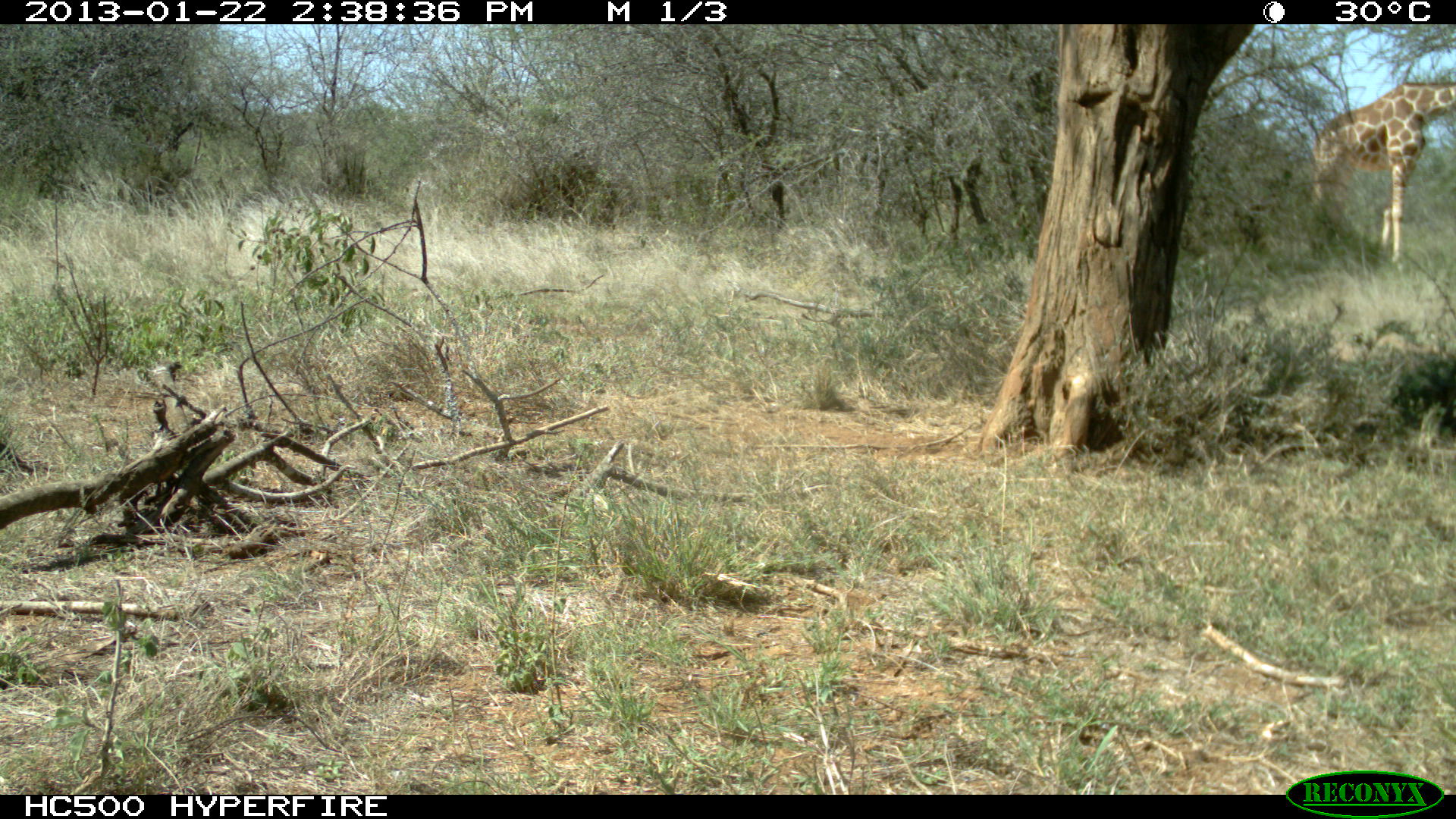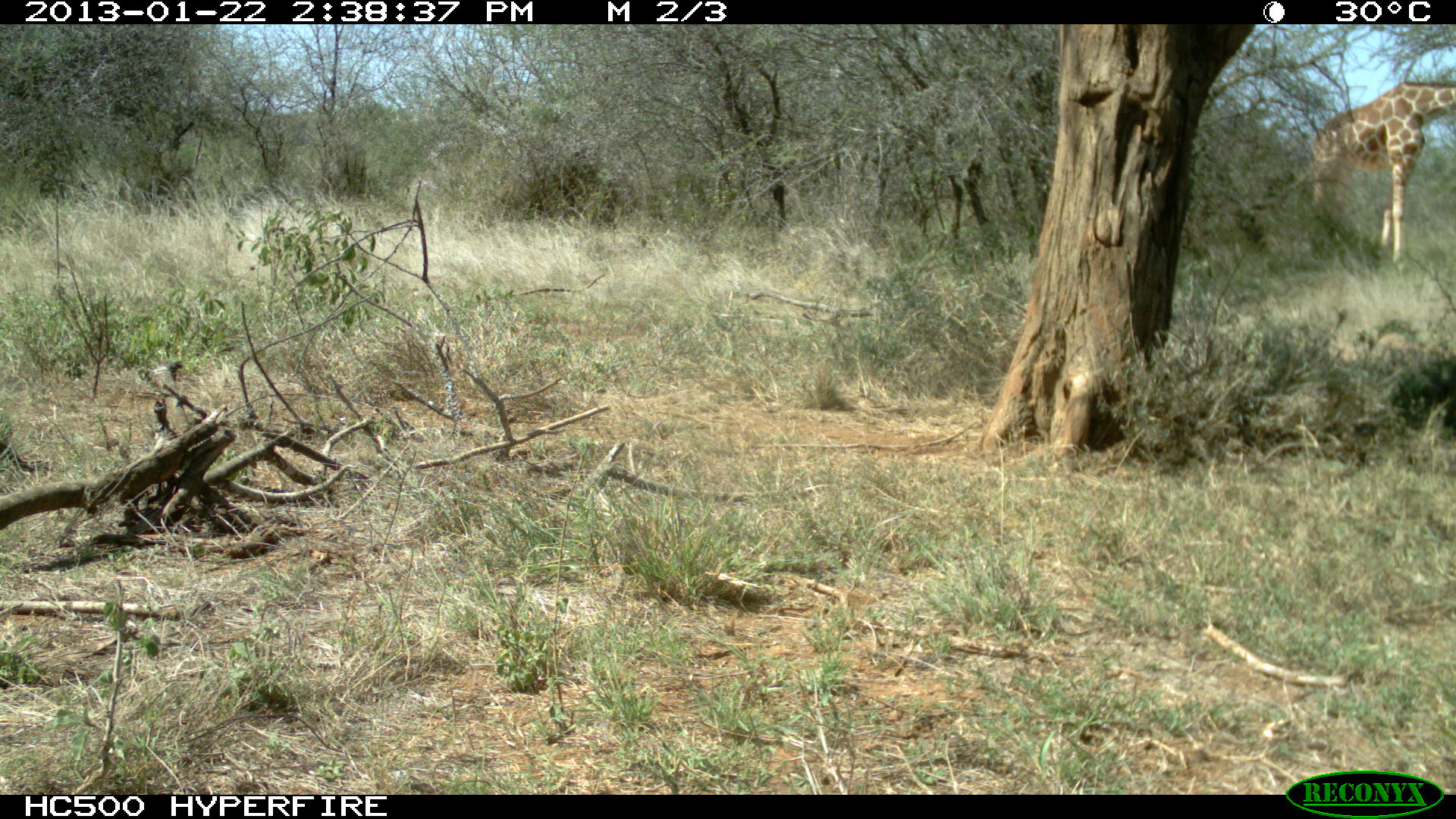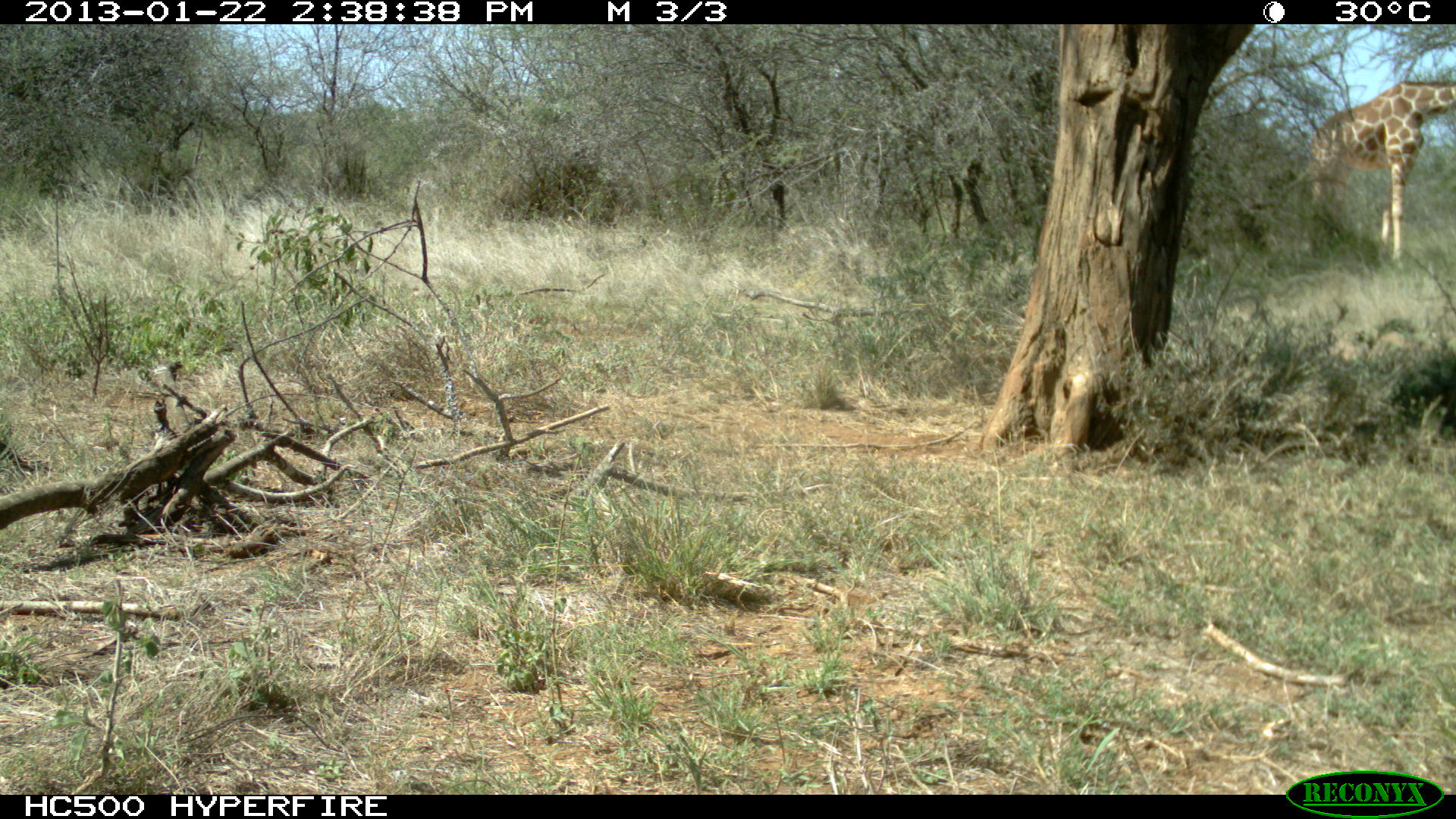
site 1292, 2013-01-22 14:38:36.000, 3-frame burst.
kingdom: Animalia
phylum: Chordata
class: Mammalia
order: Artiodactyla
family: Giraffidae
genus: Giraffa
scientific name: Giraffa camelopardalis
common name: giraffe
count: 1